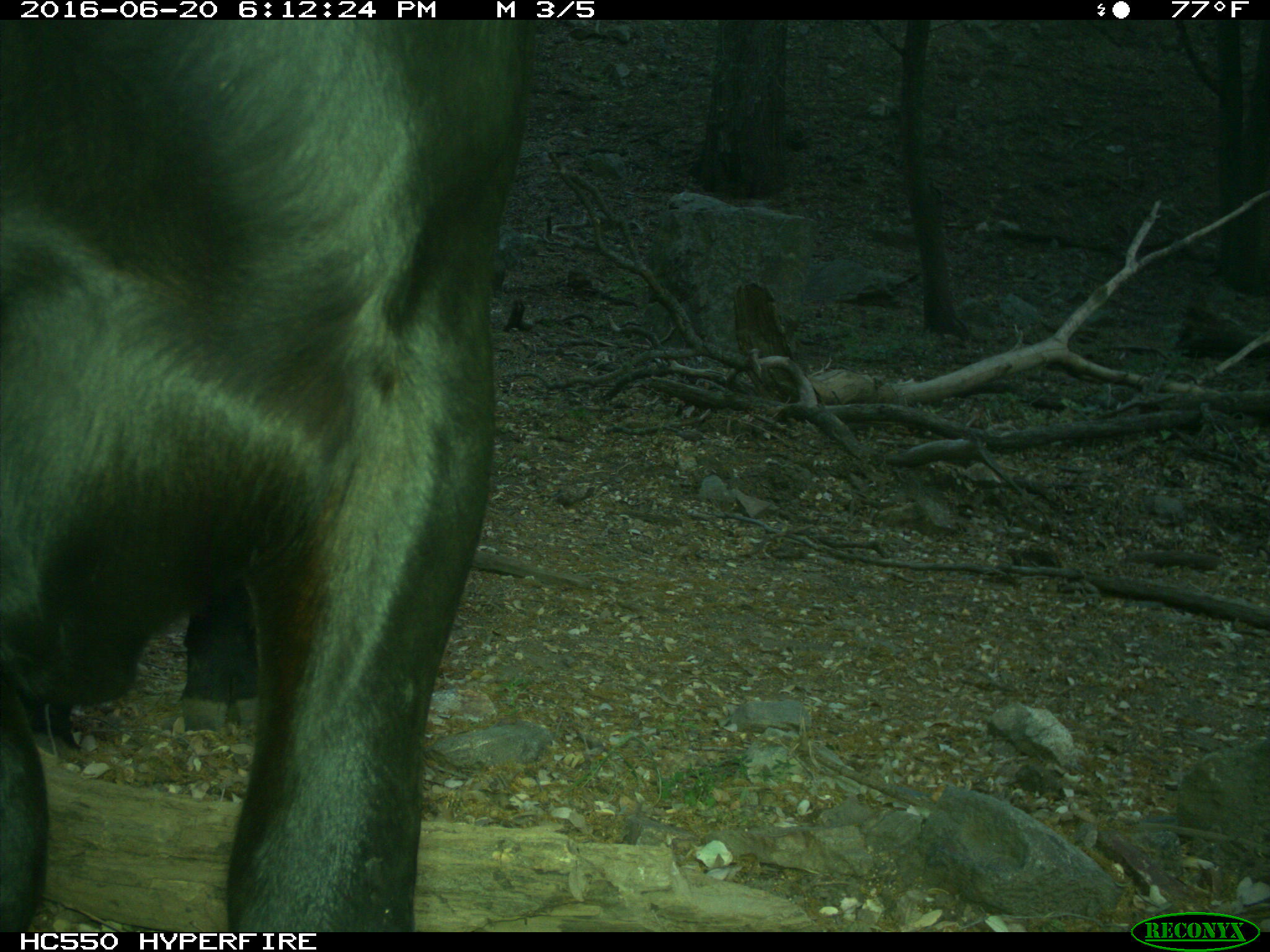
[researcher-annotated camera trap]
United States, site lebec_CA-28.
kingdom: Animalia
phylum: Chordata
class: Mammalia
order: Artiodactyla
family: Bovidae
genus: Bos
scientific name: Bos taurus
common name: domestic cow